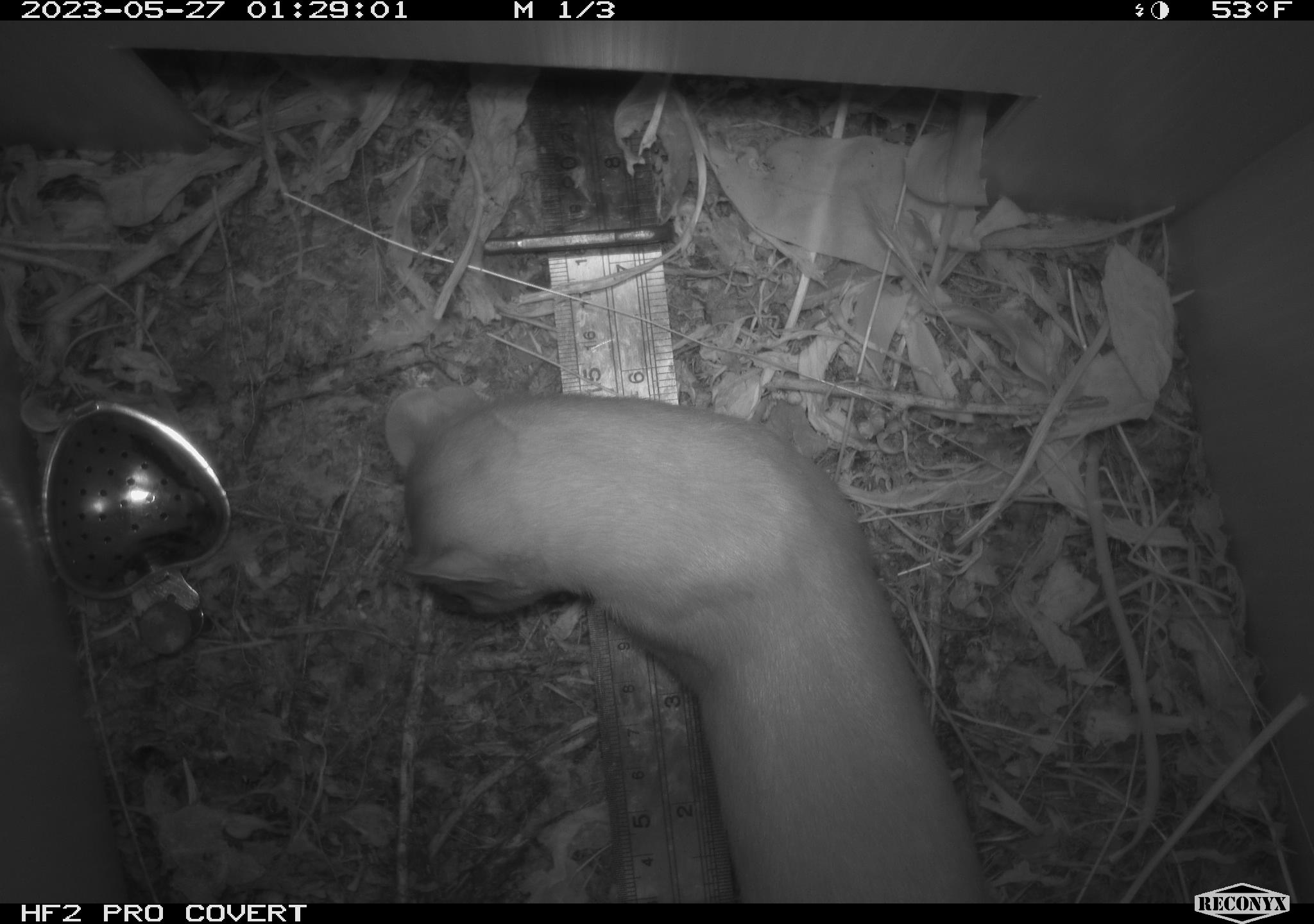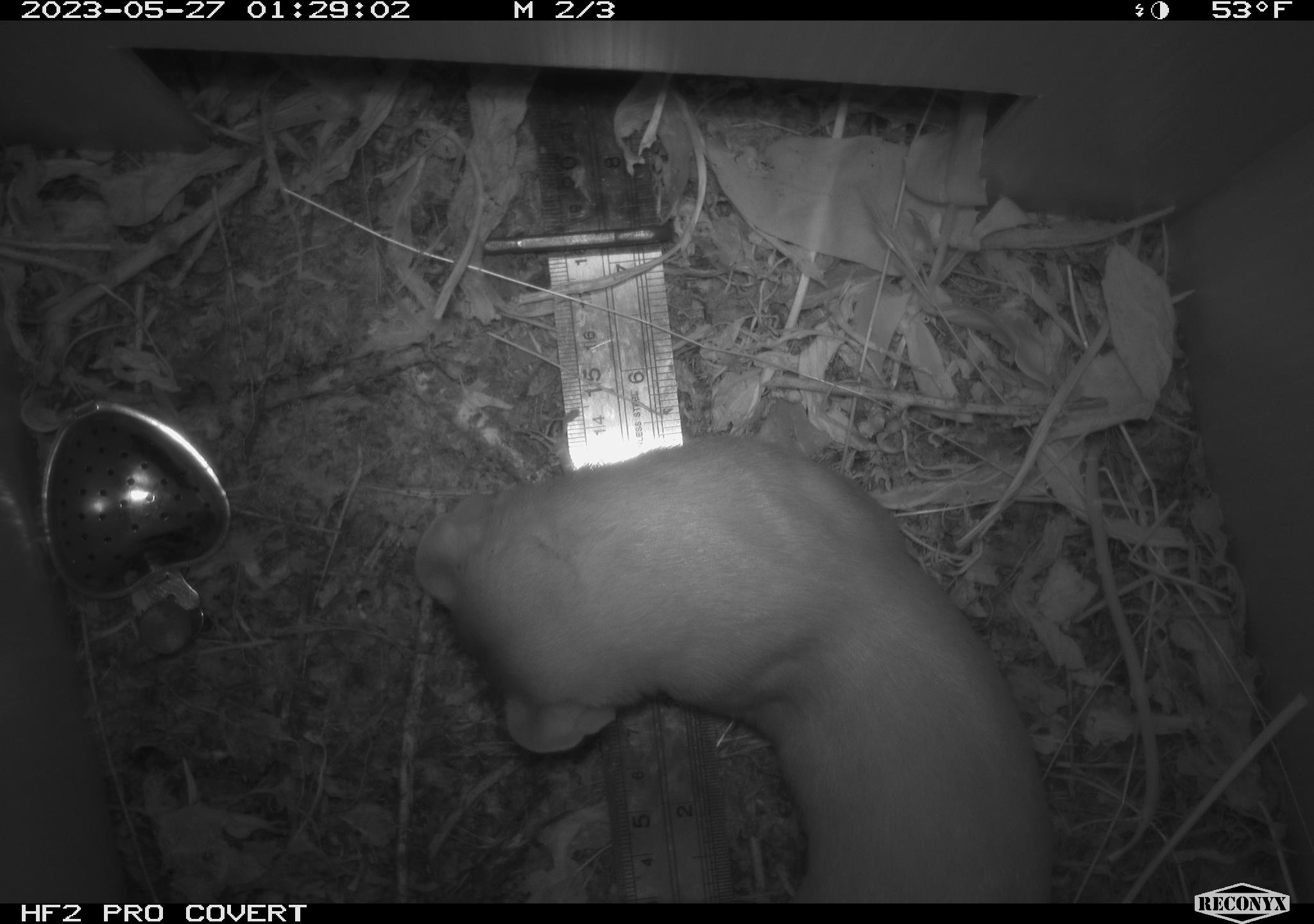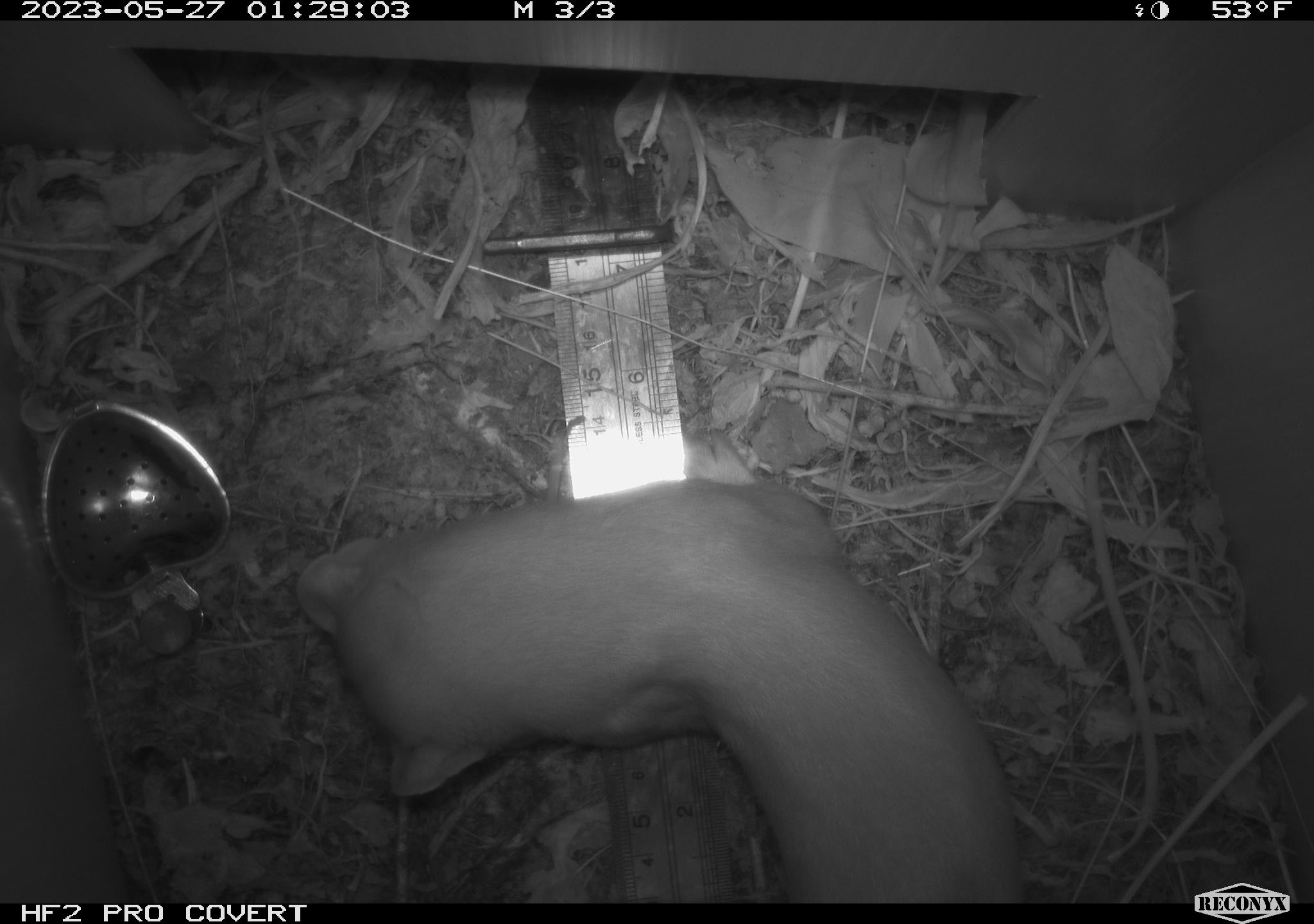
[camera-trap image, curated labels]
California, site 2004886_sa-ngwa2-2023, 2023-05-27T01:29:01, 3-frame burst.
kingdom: Animalia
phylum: Chordata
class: Mammalia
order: Carnivora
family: Mustelidae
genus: Neogale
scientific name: Neogale frenata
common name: long-tailed weasel